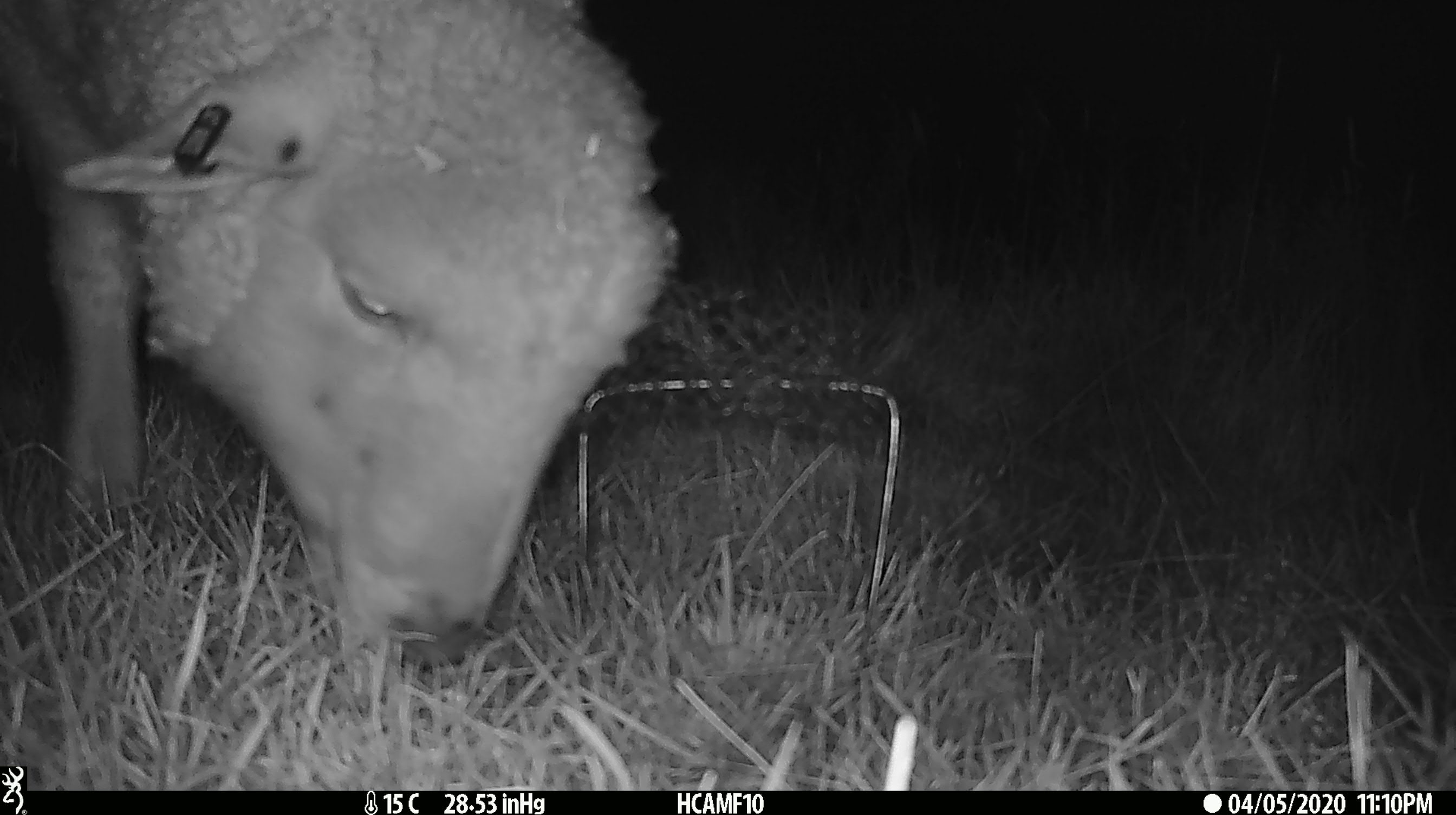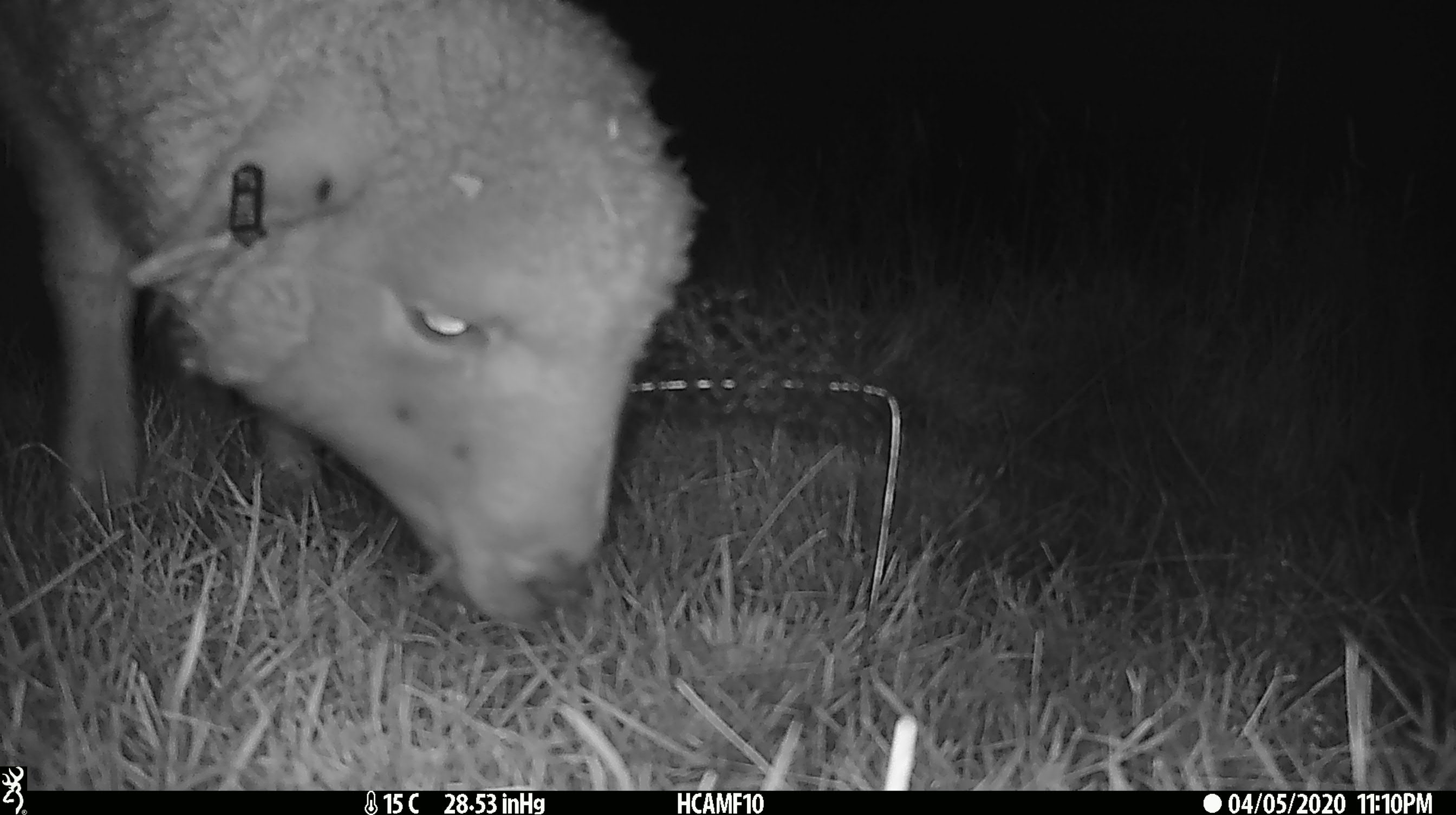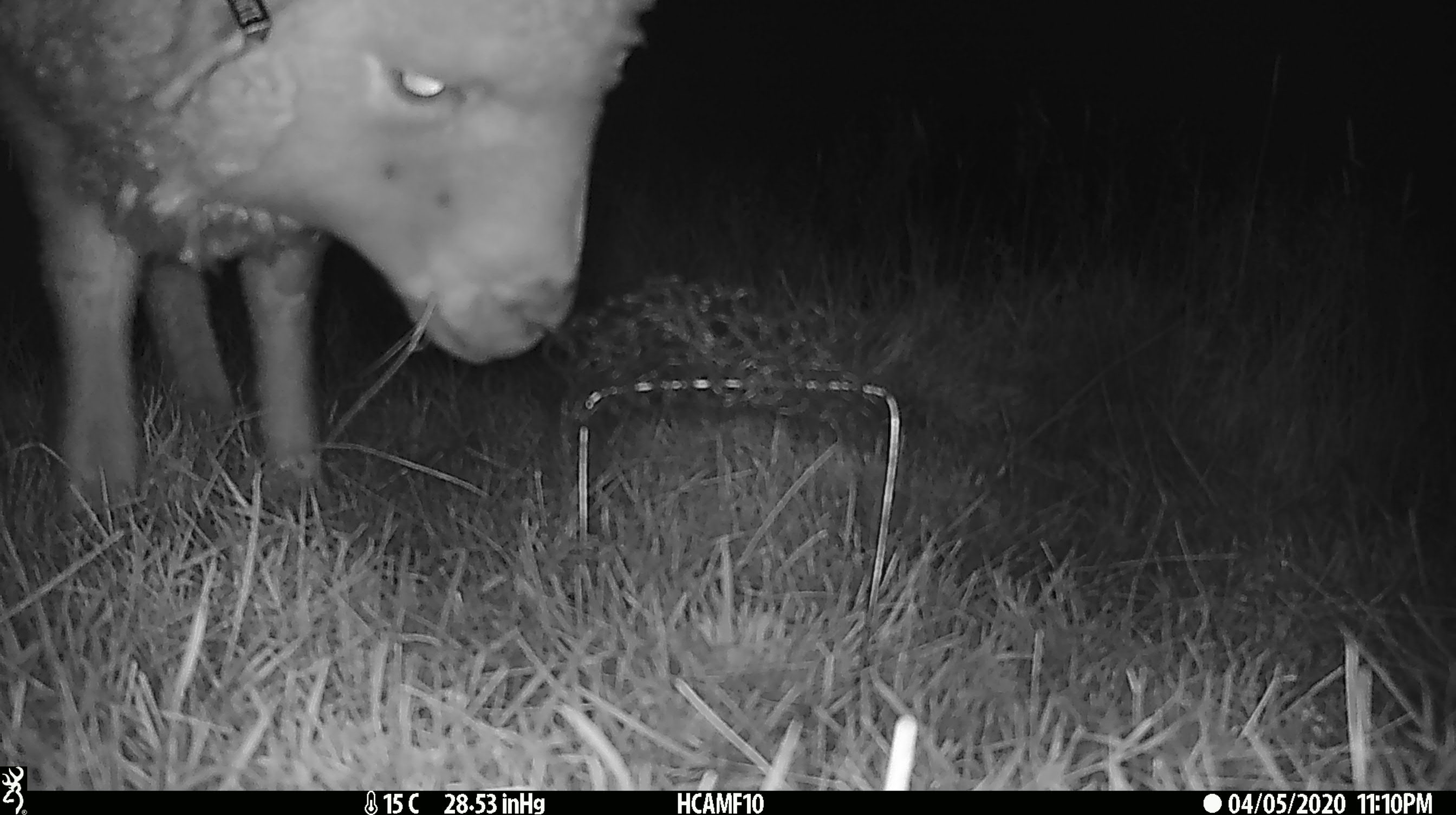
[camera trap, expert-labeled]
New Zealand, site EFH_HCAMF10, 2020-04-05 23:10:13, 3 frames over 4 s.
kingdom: Animalia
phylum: Chordata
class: Mammalia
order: Artiodactyla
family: Bovidae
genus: Ovis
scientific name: Ovis aries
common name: domestic sheep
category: sheep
Sheep (domestic sheep) (Ovis aries).